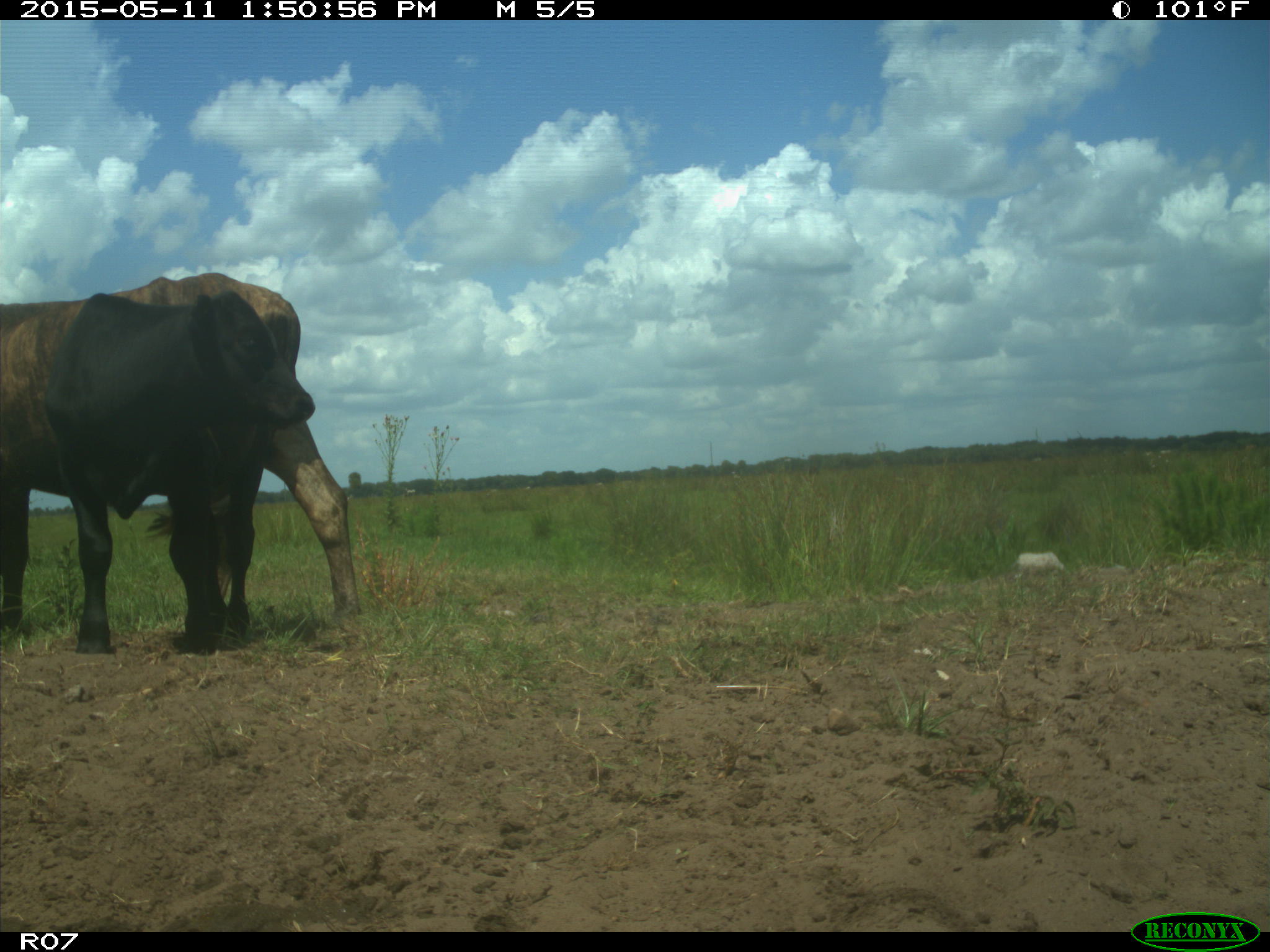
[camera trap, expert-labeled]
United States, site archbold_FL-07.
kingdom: Animalia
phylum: Chordata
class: Mammalia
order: Artiodactyla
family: Bovidae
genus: Bos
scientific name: Bos taurus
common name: domestic cow